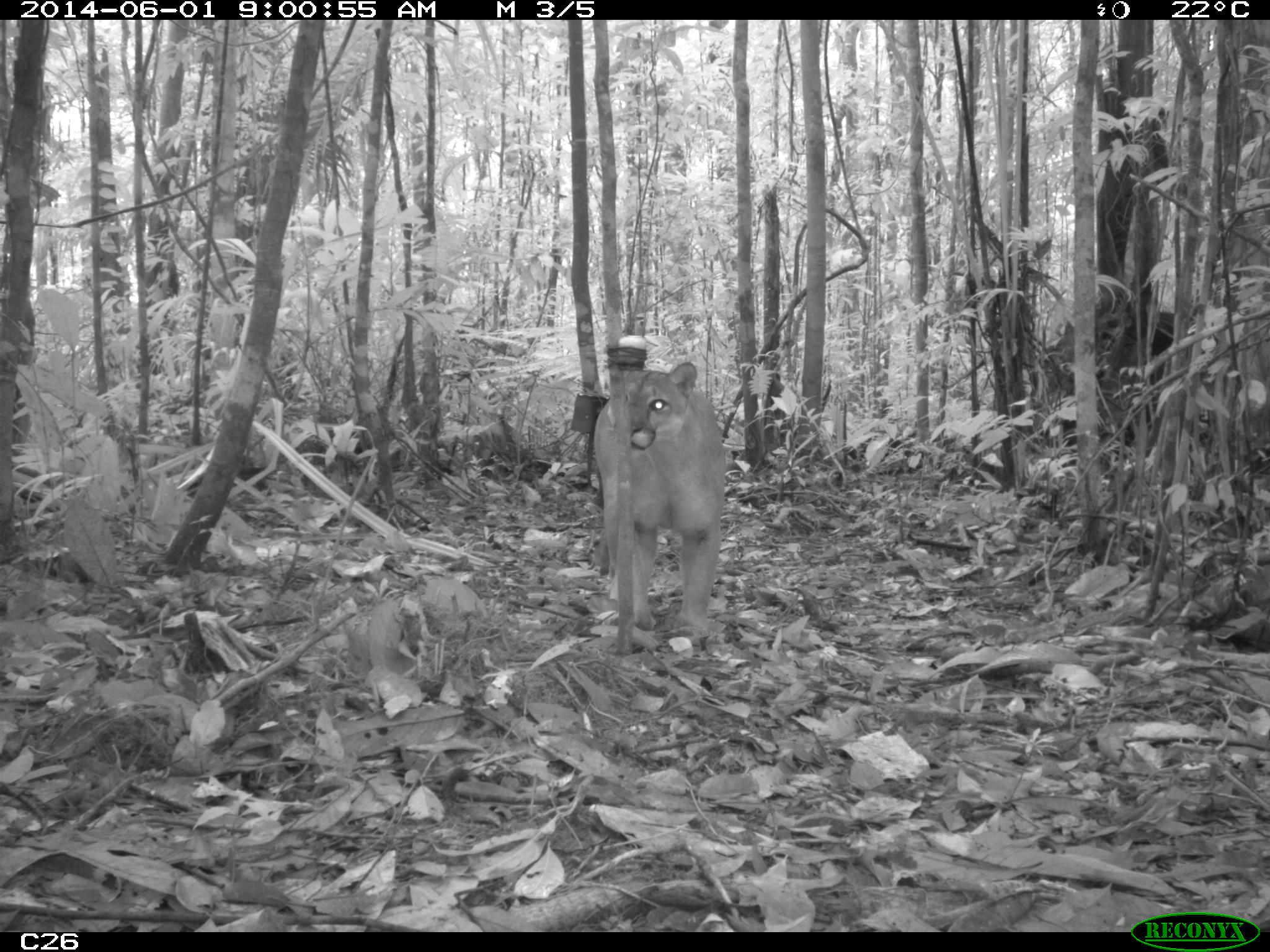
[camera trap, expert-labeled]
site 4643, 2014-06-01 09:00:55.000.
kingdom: Animalia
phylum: Chordata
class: Mammalia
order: Carnivora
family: Felidae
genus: Puma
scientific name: Puma concolor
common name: mountain lion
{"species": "Puma concolor (mountain lion)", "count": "1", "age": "adult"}